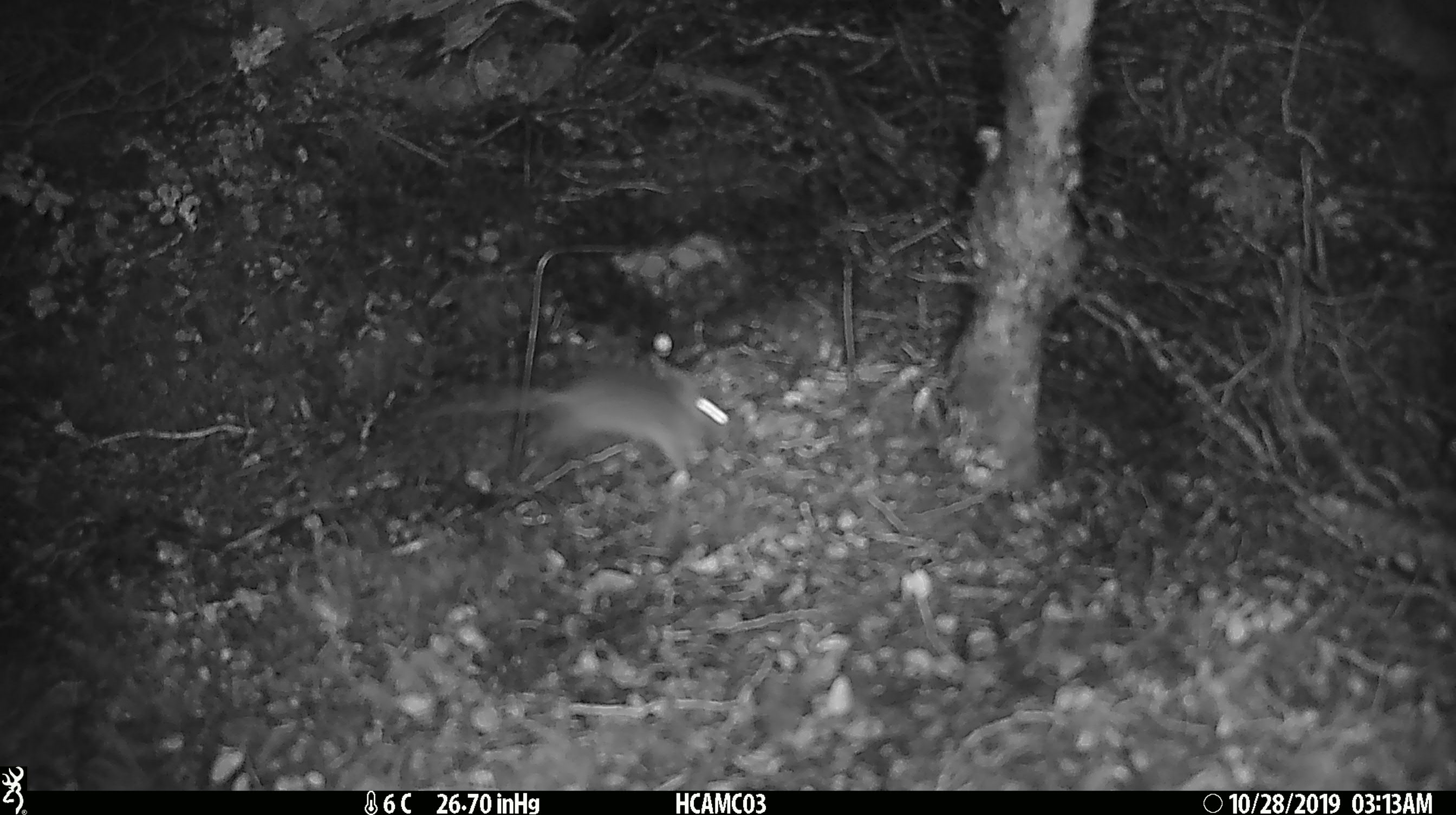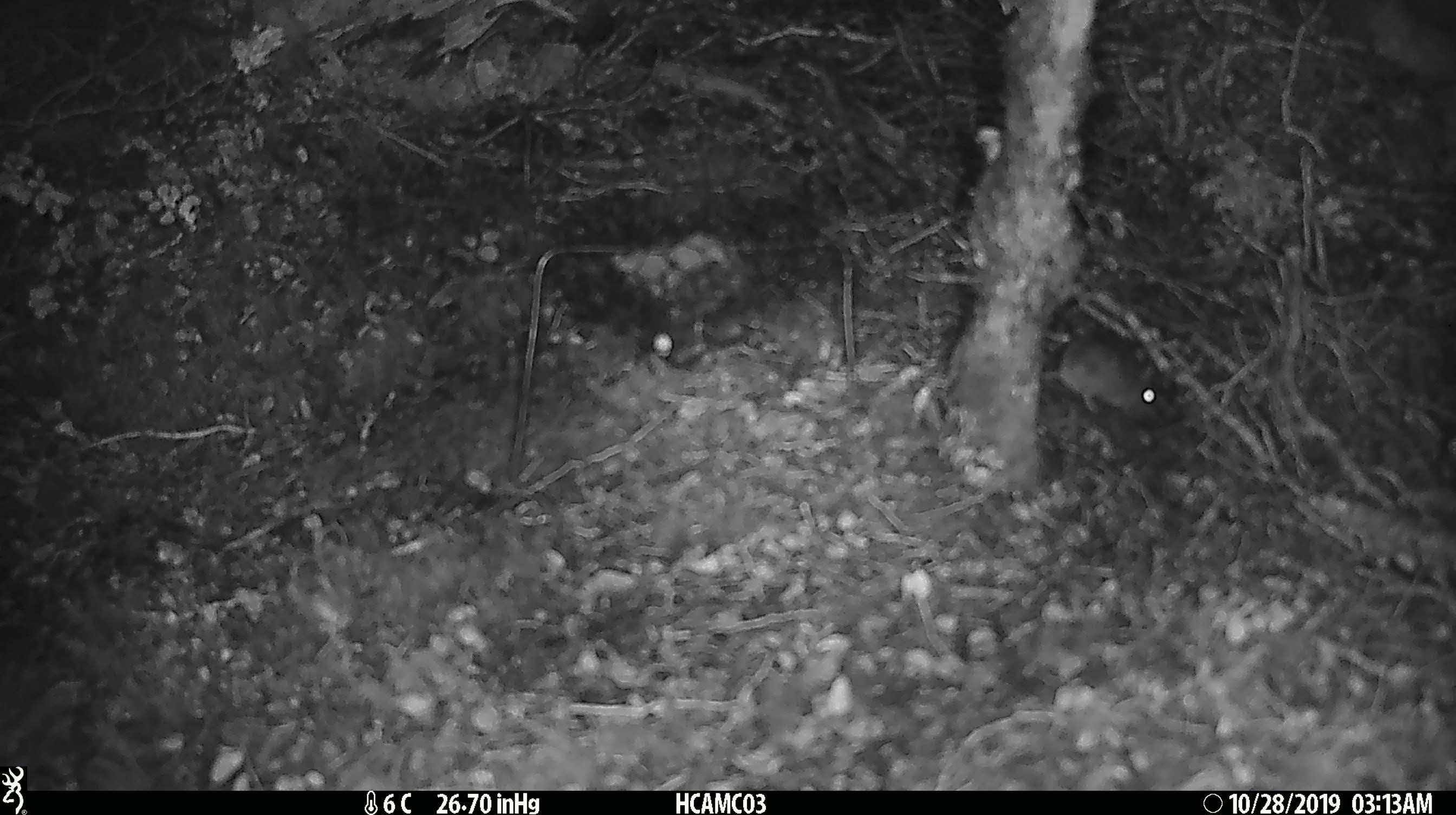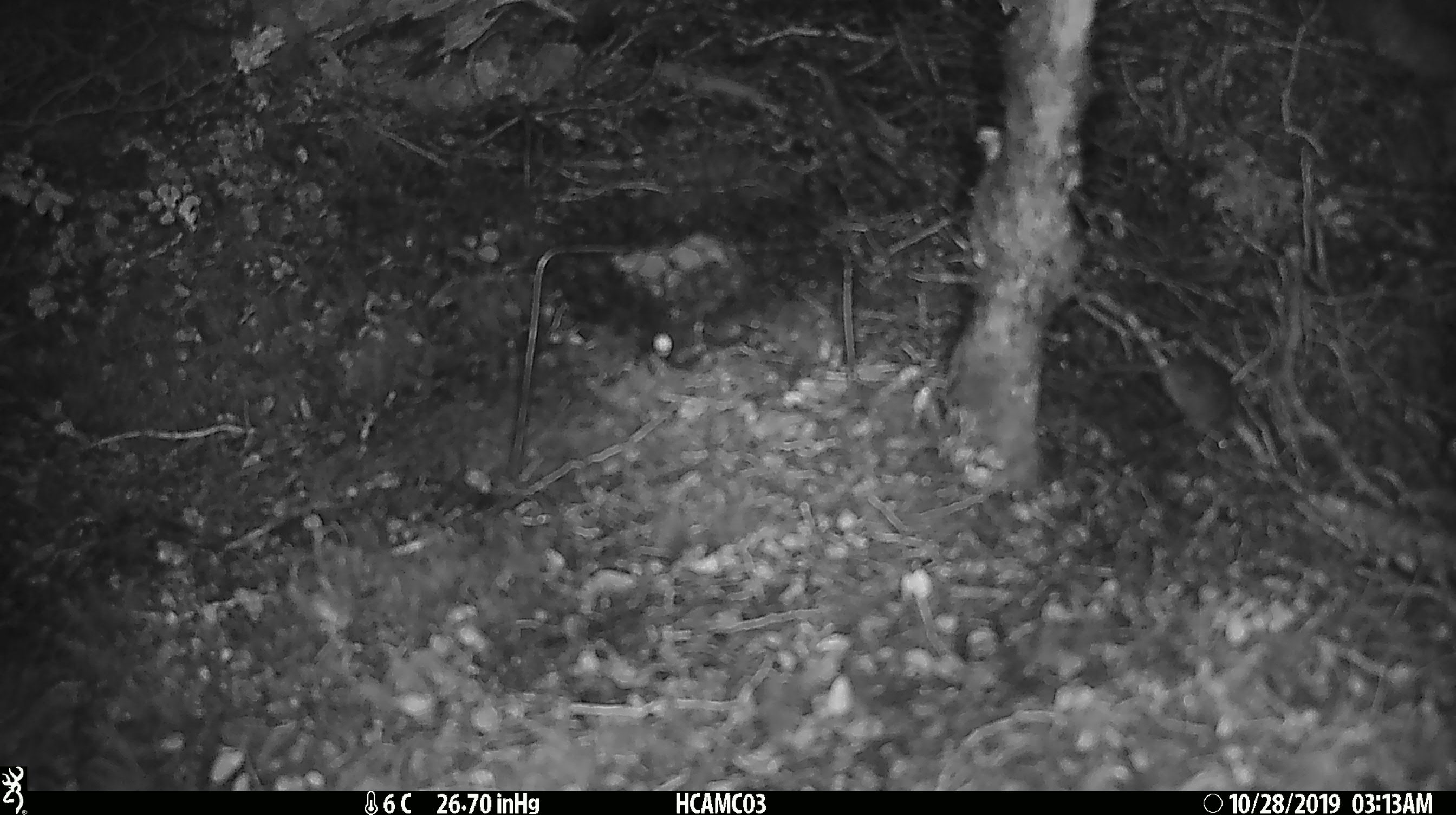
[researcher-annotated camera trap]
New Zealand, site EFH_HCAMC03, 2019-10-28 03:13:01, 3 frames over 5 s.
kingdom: Animalia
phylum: Chordata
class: Mammalia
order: Rodentia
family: Muridae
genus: Mus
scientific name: Mus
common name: mouse